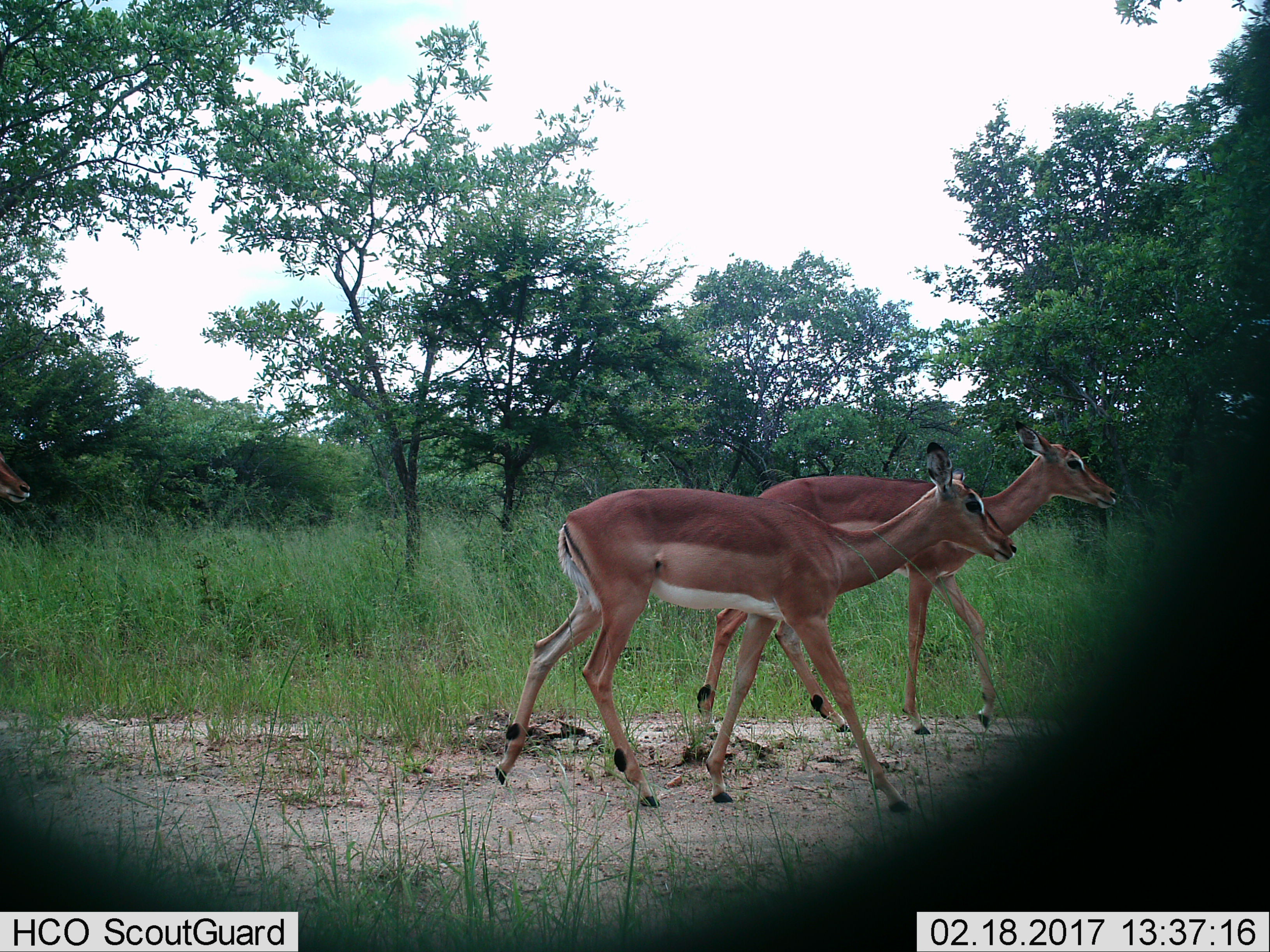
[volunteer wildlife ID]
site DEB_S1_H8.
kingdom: Animalia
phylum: Chordata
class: Mammalia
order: Artiodactyla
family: Bovidae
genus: Aepyceros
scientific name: Aepyceros melampus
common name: impala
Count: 2.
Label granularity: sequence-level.